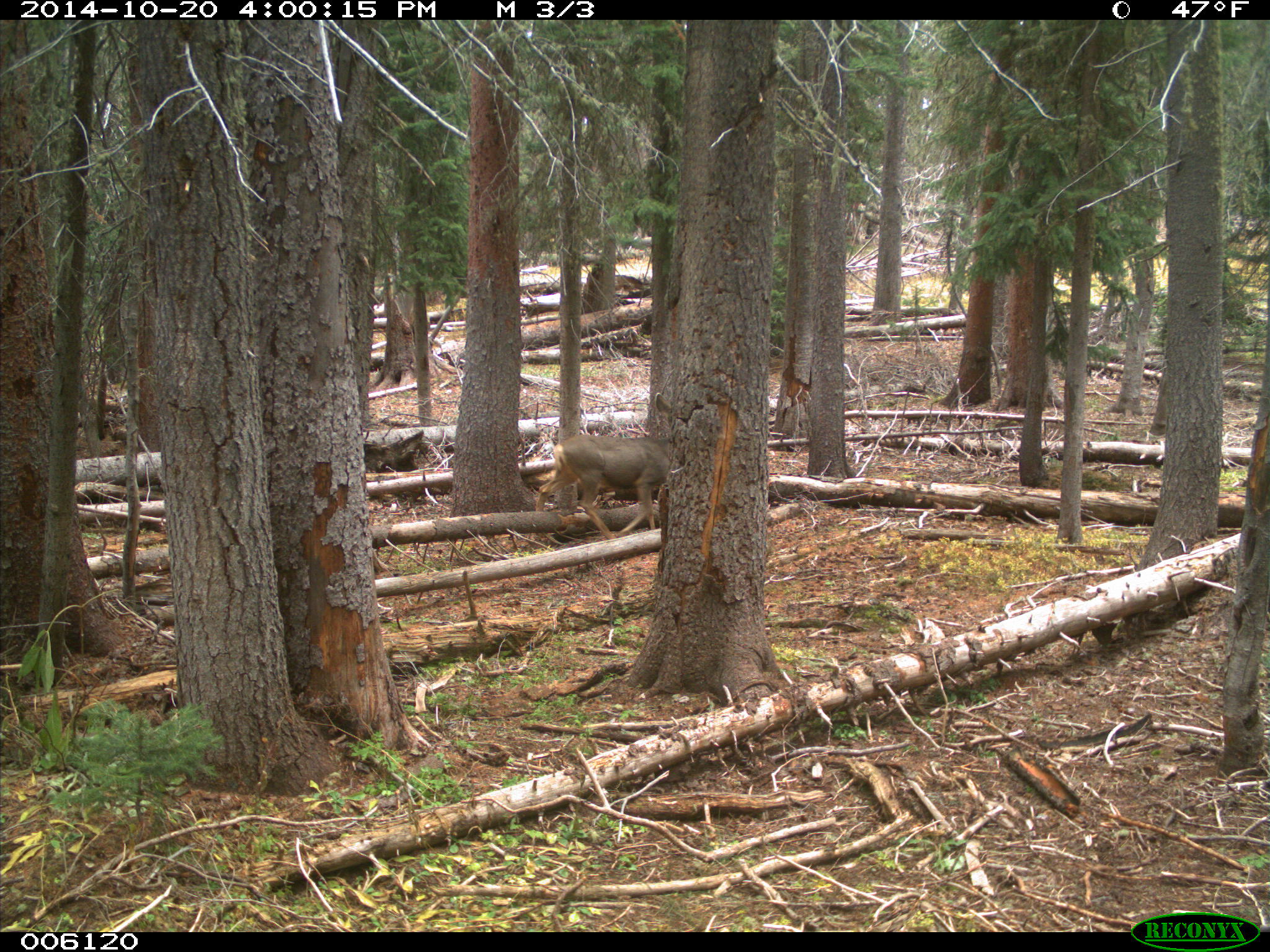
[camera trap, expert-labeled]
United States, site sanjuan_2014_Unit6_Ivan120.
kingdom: Animalia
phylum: Chordata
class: Mammalia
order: Artiodactyla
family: Cervidae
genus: Odocoileus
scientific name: Odocoileus hemionus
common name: mule deer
Odocoileus hemionus (mule deer).